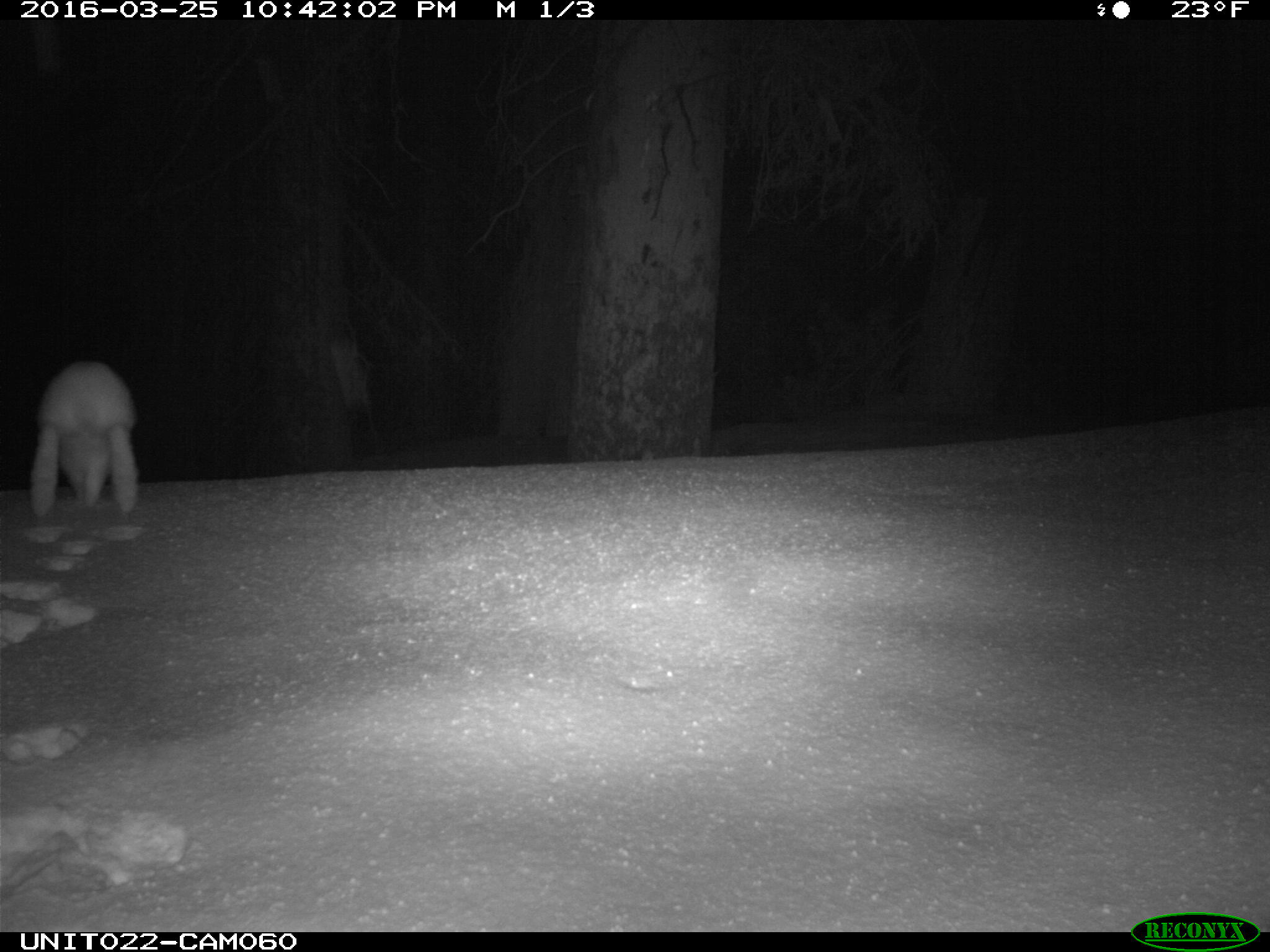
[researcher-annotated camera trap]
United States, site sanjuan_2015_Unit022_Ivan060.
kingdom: Animalia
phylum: Chordata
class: Mammalia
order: Lagomorpha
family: Leporidae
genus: Lepus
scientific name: Lepus americanus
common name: snowshoe hare